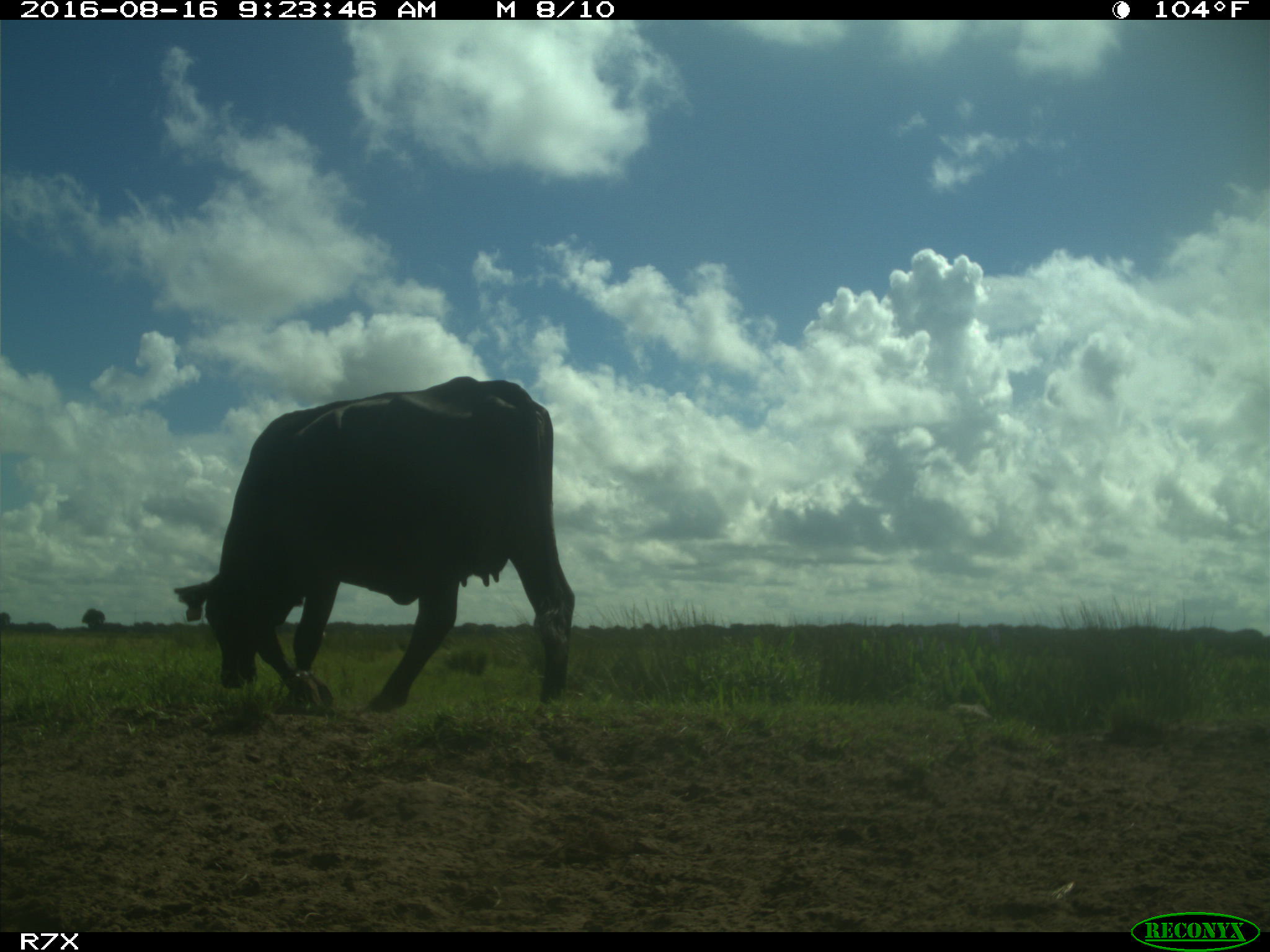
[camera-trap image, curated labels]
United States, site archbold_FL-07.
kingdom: Animalia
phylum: Chordata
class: Mammalia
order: Artiodactyla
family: Bovidae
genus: Bos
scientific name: Bos taurus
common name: domestic cow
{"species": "Bos taurus (domestic cow)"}